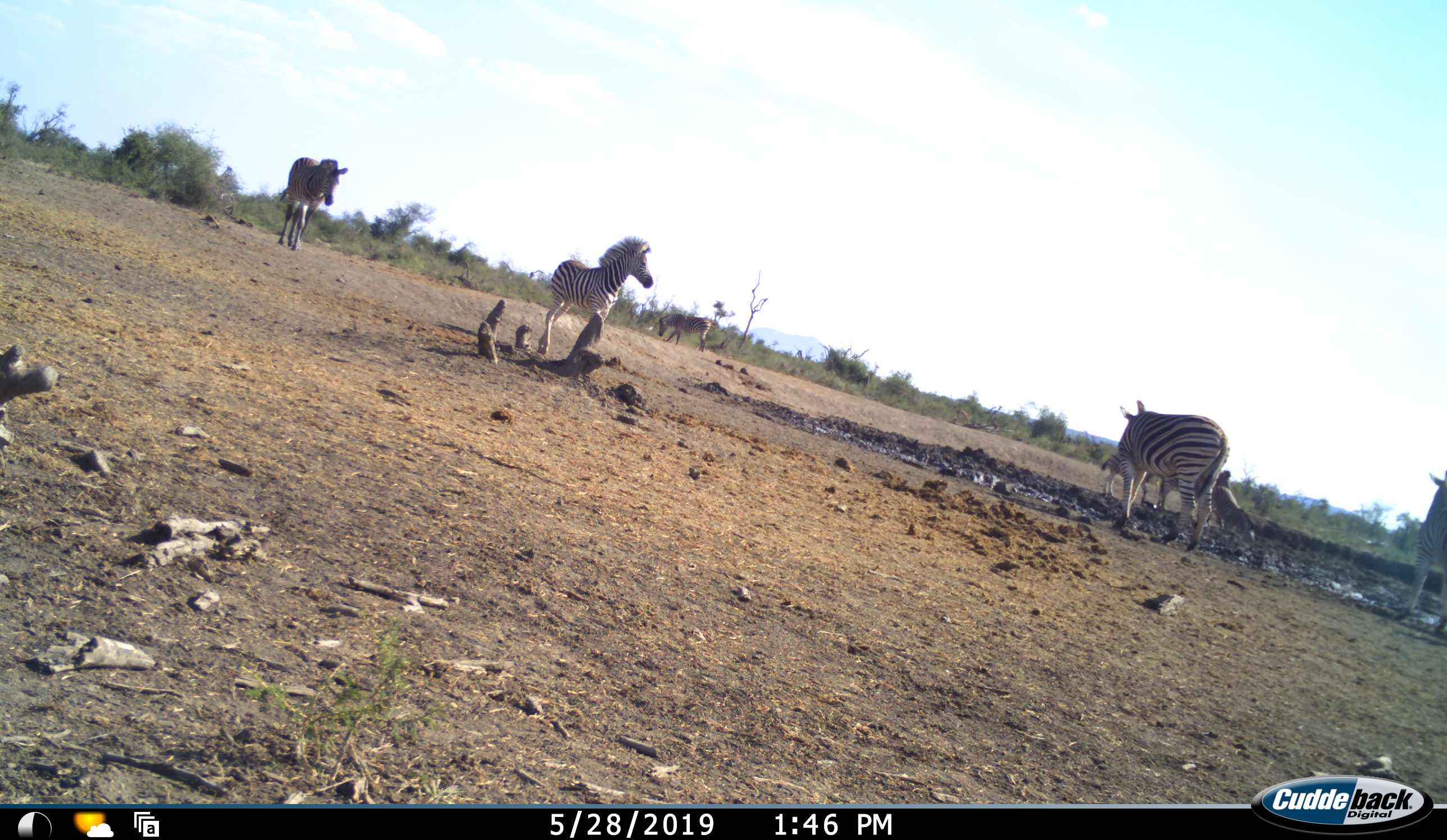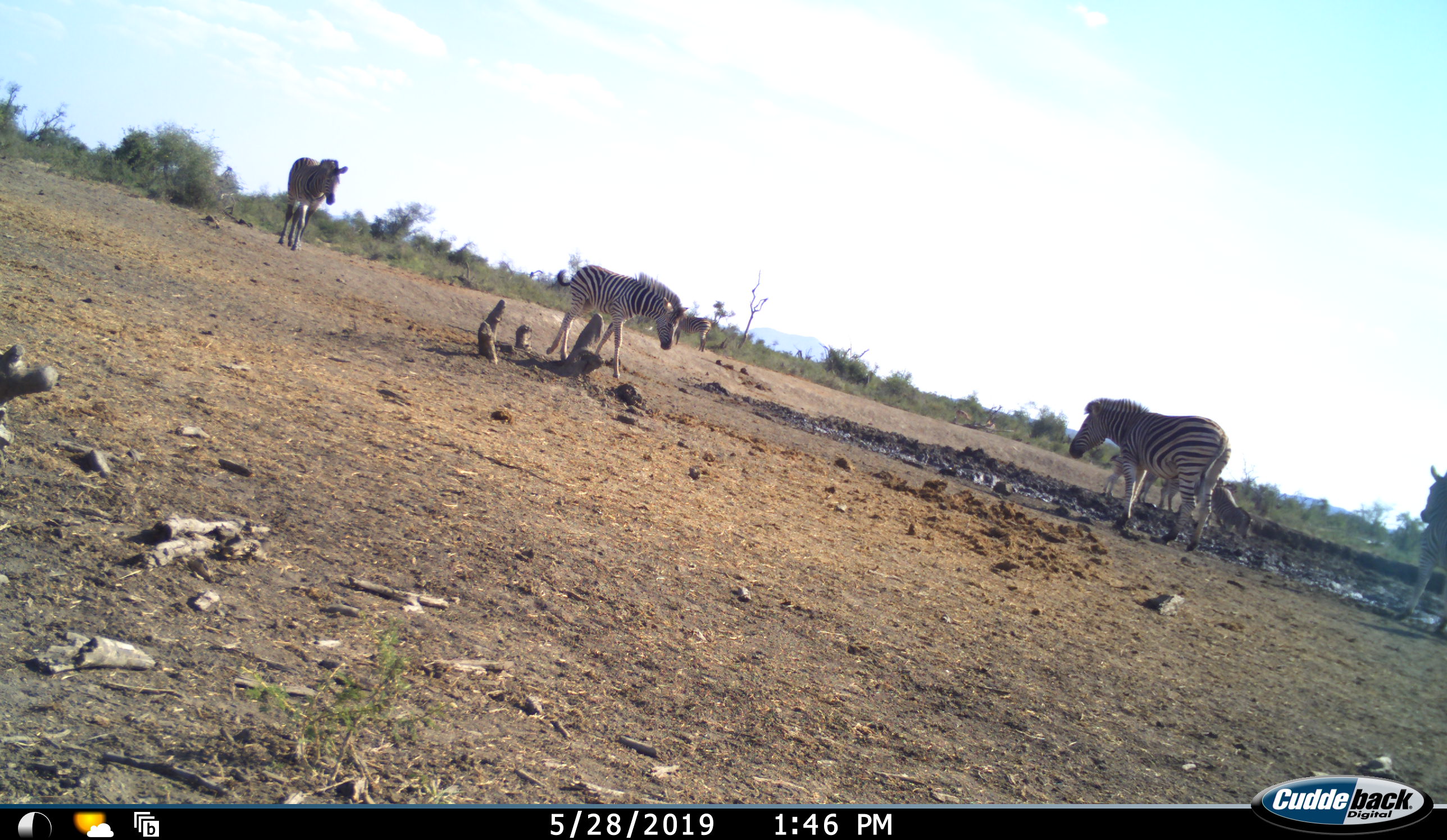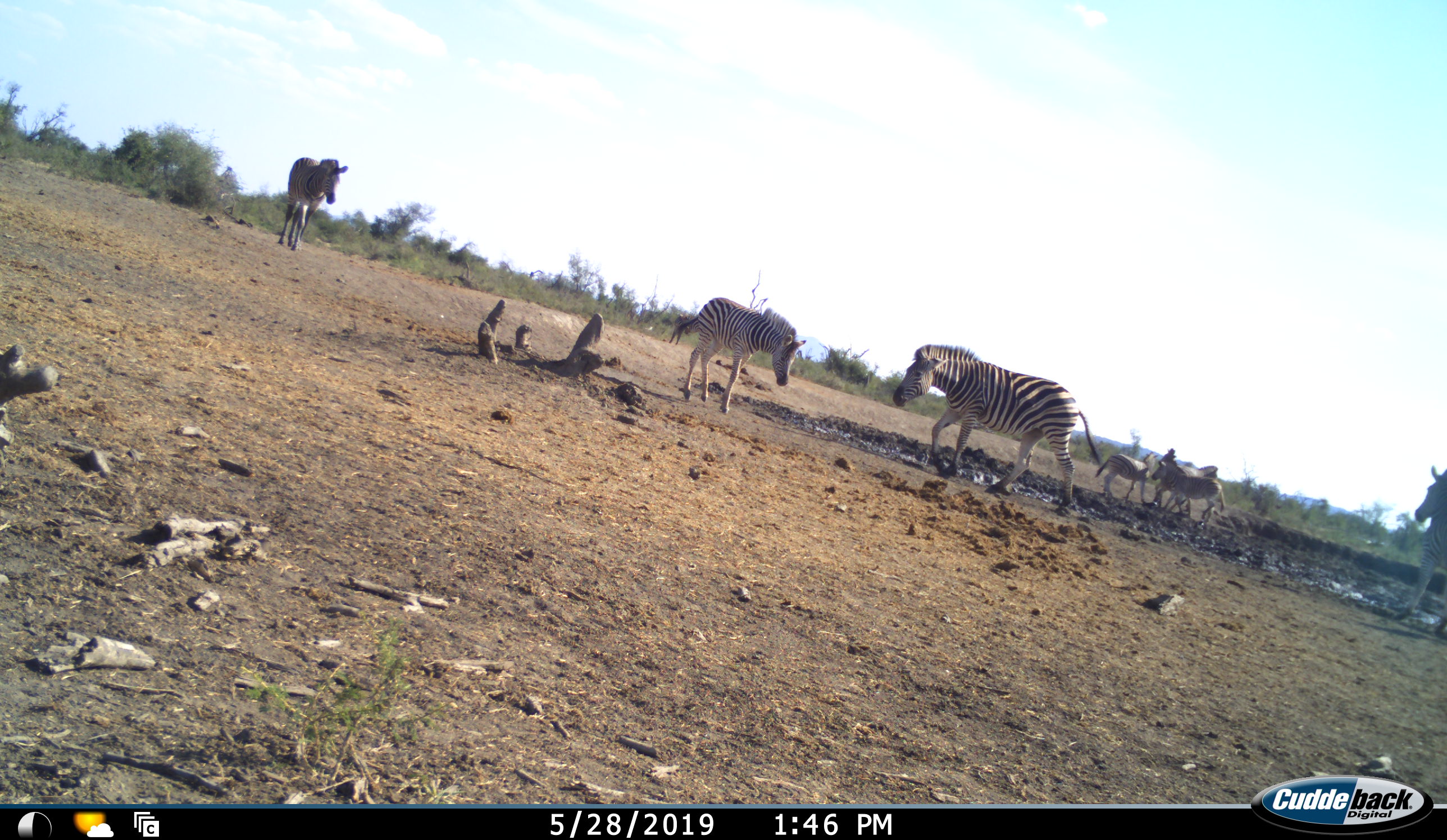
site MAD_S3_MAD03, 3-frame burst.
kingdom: Animalia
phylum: Chordata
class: Mammalia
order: Perissodactyla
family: Equidae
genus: Equus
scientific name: Equus quagga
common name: plains zebra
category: zebraplains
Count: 7.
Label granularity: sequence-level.